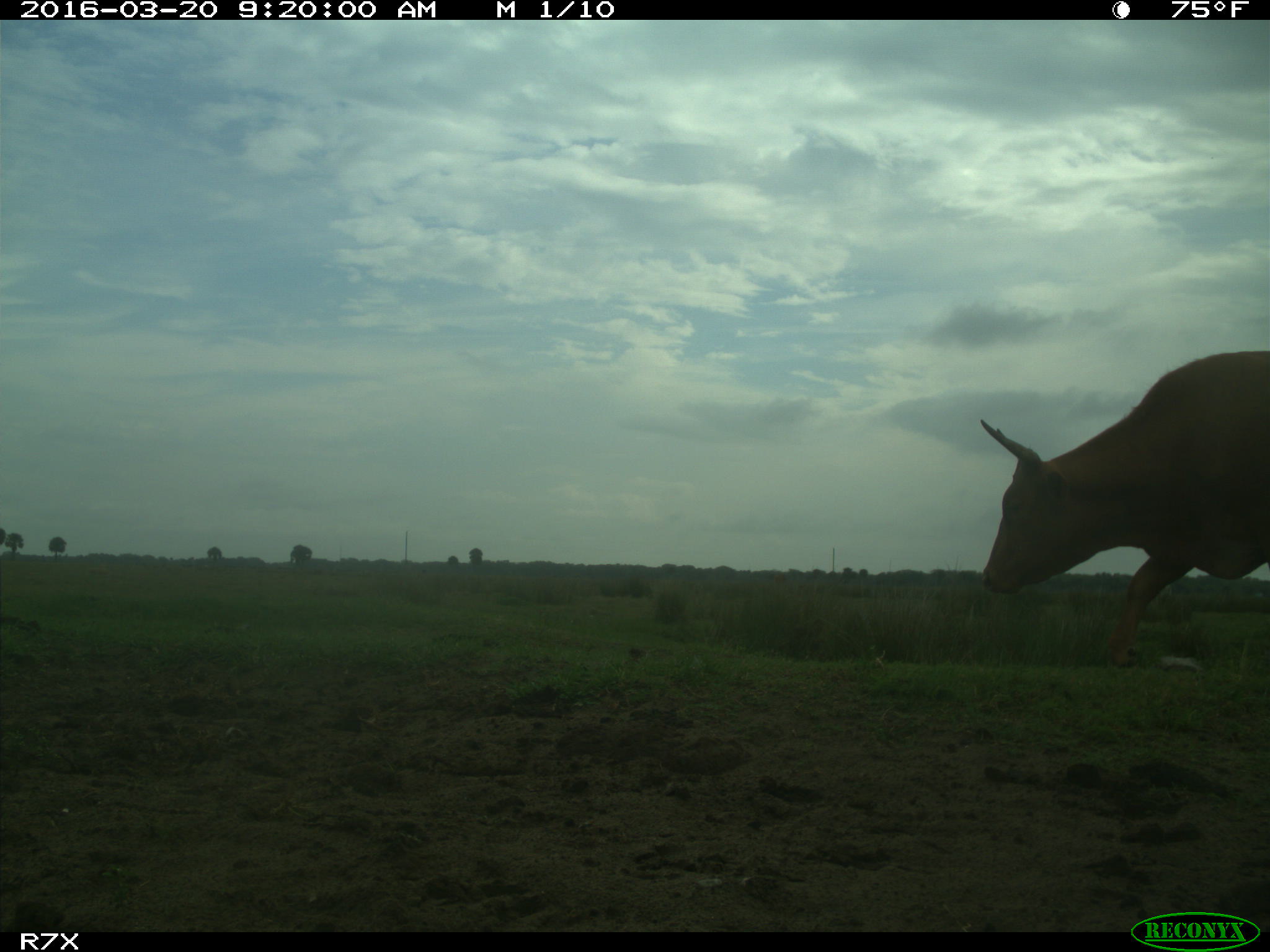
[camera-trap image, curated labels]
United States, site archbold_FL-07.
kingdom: Animalia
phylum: Chordata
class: Mammalia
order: Artiodactyla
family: Bovidae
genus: Bos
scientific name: Bos taurus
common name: domestic cow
Bos taurus (domestic cow).